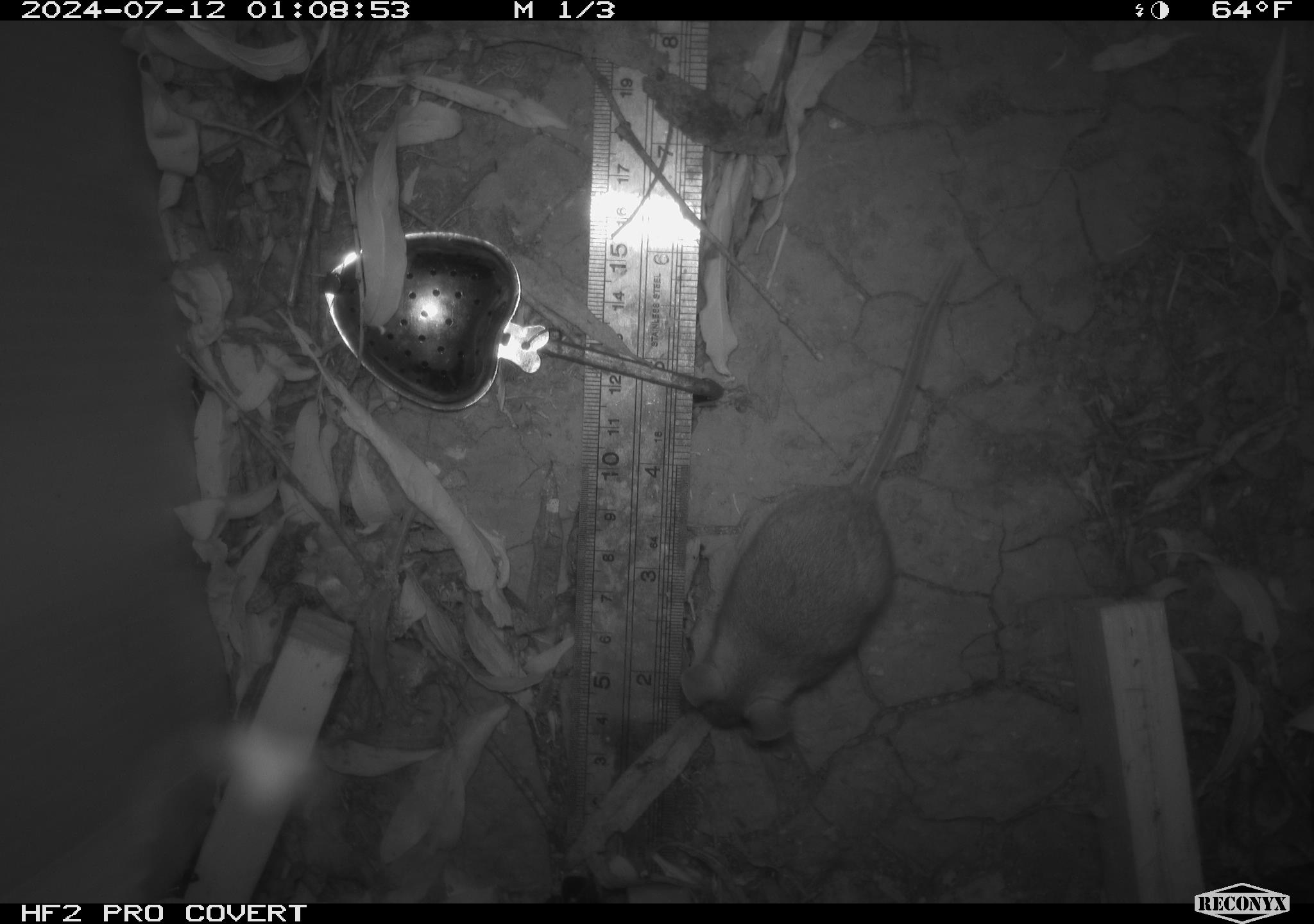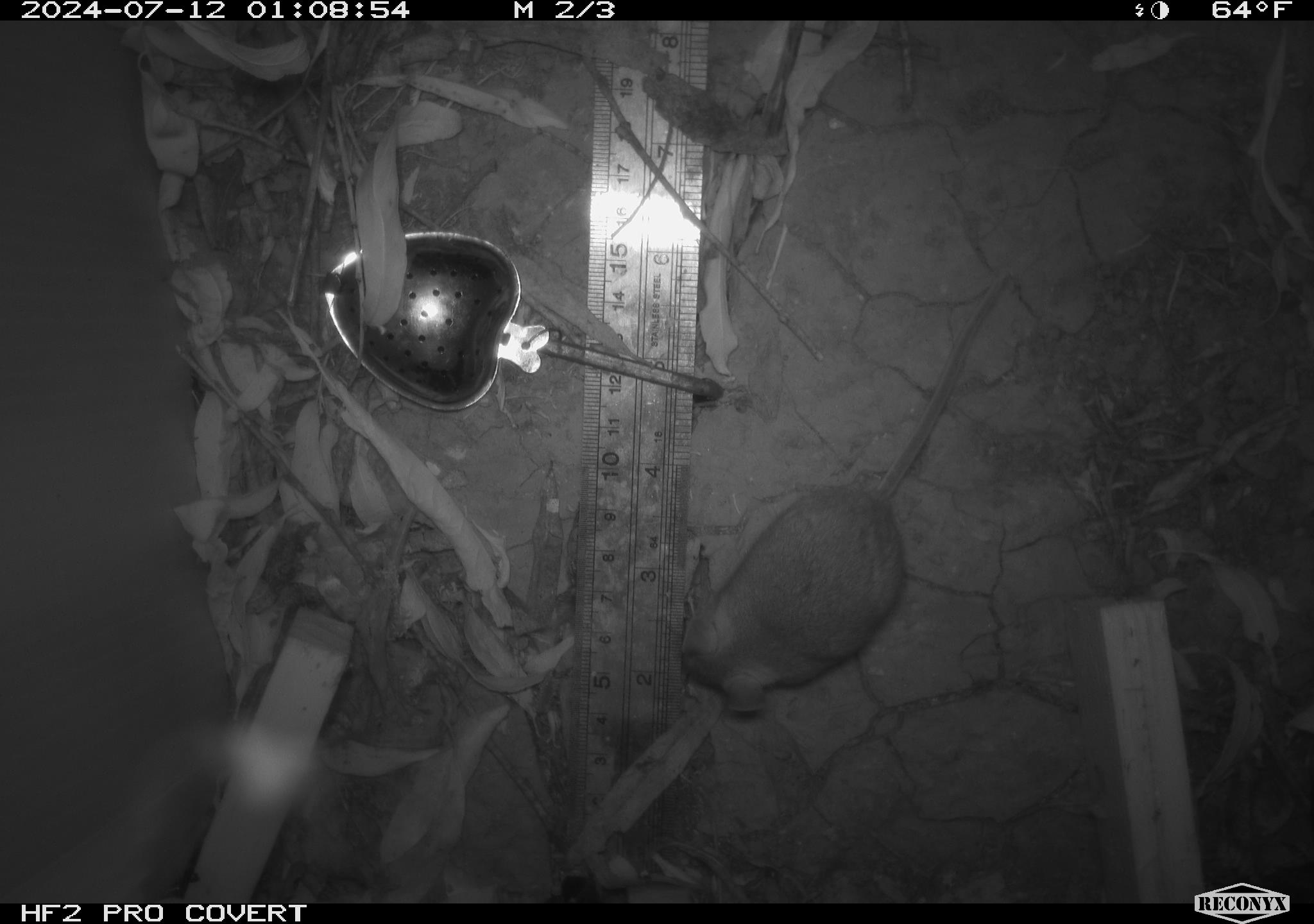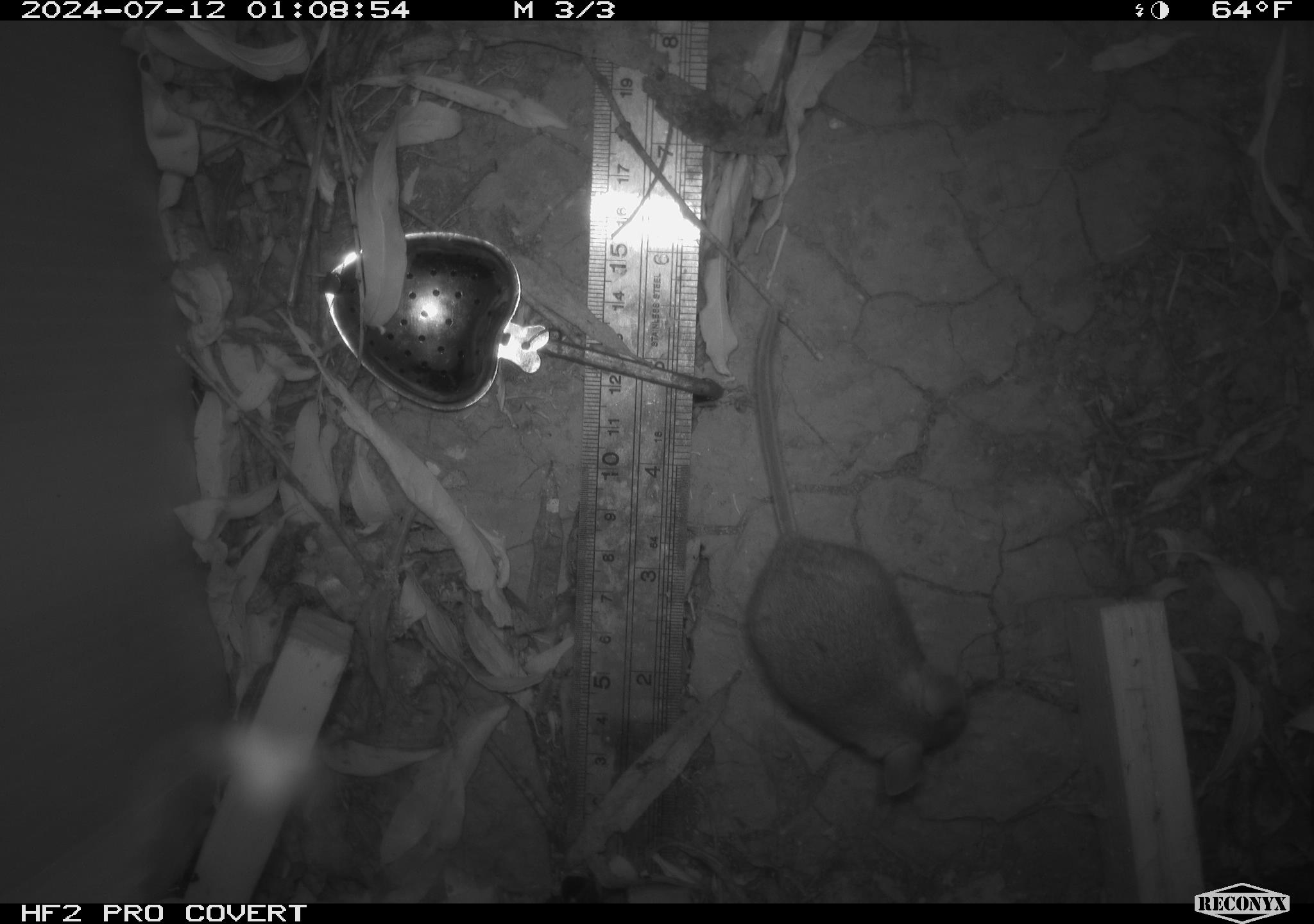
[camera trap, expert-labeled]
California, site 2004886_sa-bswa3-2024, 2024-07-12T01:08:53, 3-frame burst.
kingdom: Animalia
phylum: Chordata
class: Mammalia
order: Rodentia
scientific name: Rodentia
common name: mouse species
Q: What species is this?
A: Mouse species (Rodentia).